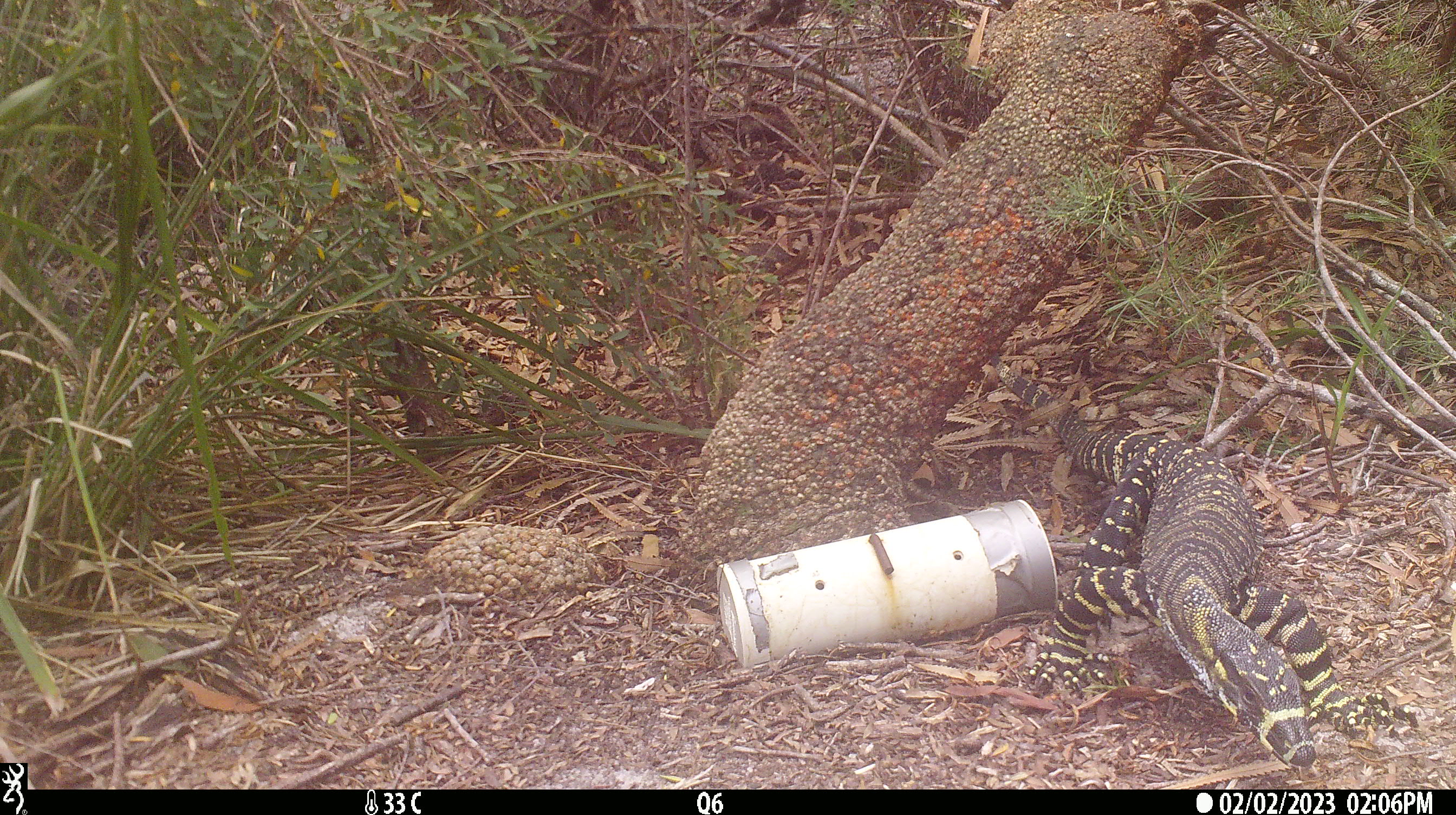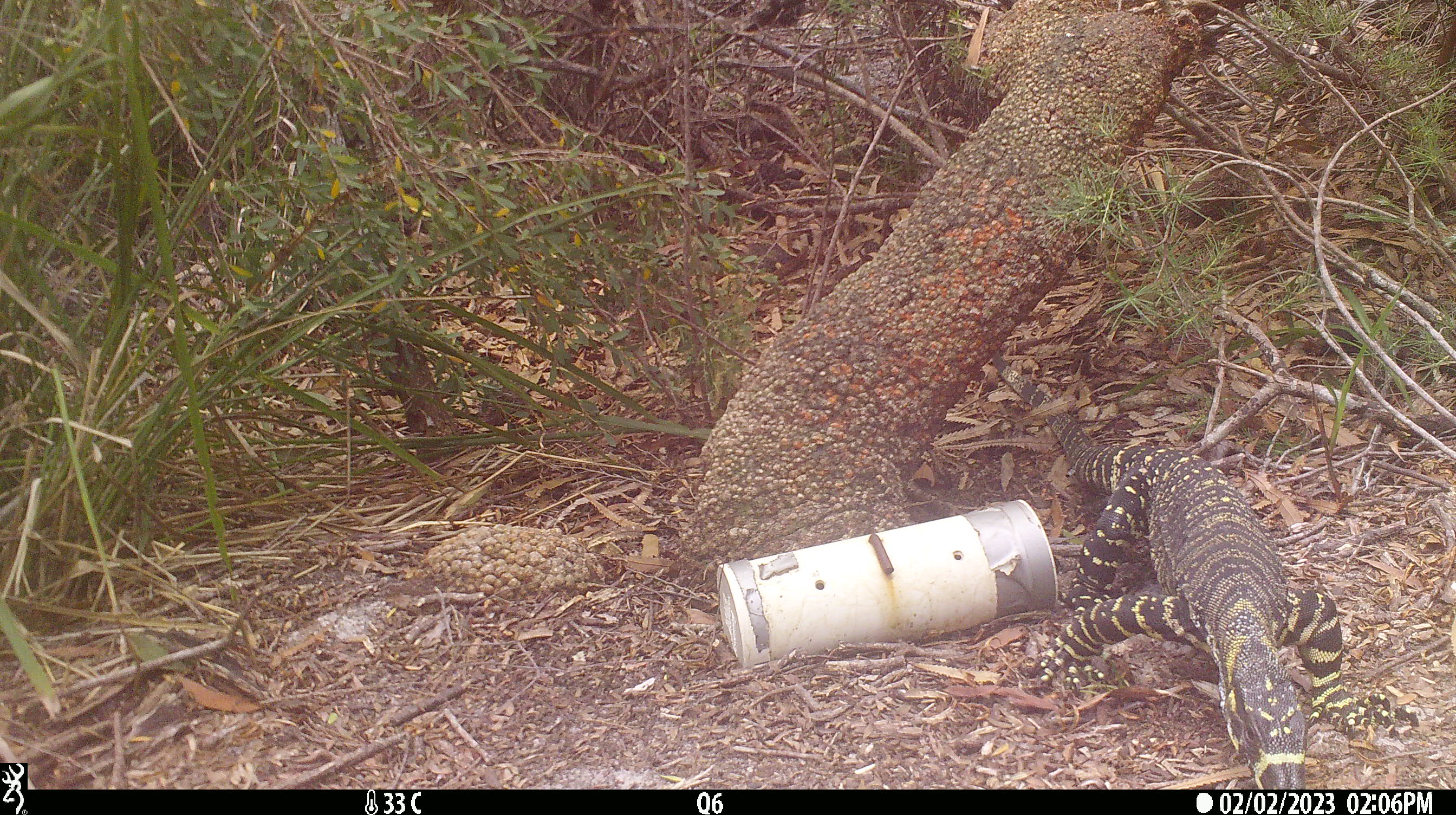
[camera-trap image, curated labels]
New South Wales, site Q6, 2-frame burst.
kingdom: Animalia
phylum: Chordata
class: Reptilia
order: Squamata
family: Varanidae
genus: Varanus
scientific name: Varanus varius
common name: lace monitor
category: goanna